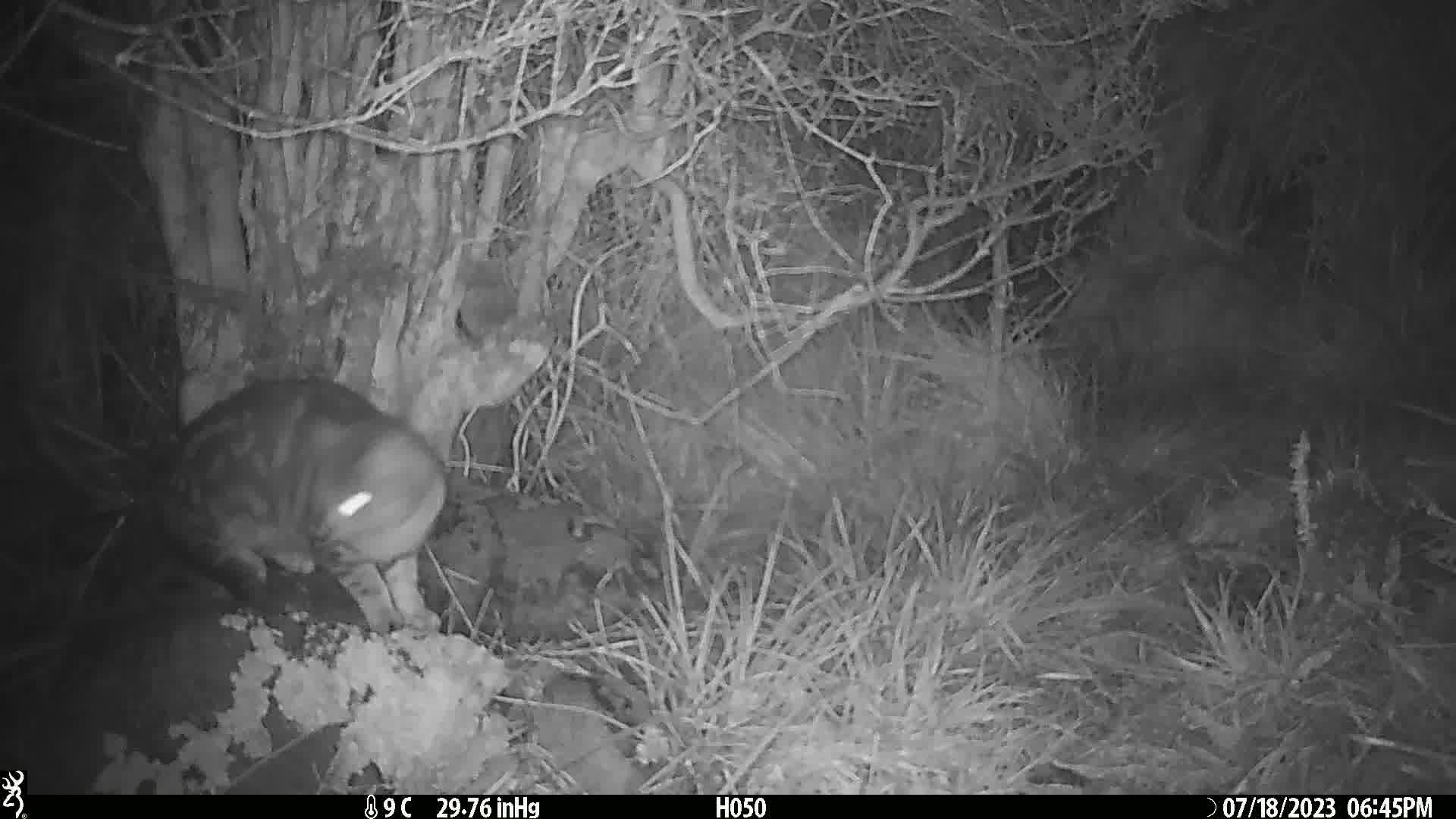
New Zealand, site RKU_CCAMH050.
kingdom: Animalia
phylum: Chordata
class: Mammalia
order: Carnivora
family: Felidae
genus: Felis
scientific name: Felis catus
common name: domestic cat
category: cat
Cat (domestic cat) (Felis catus).